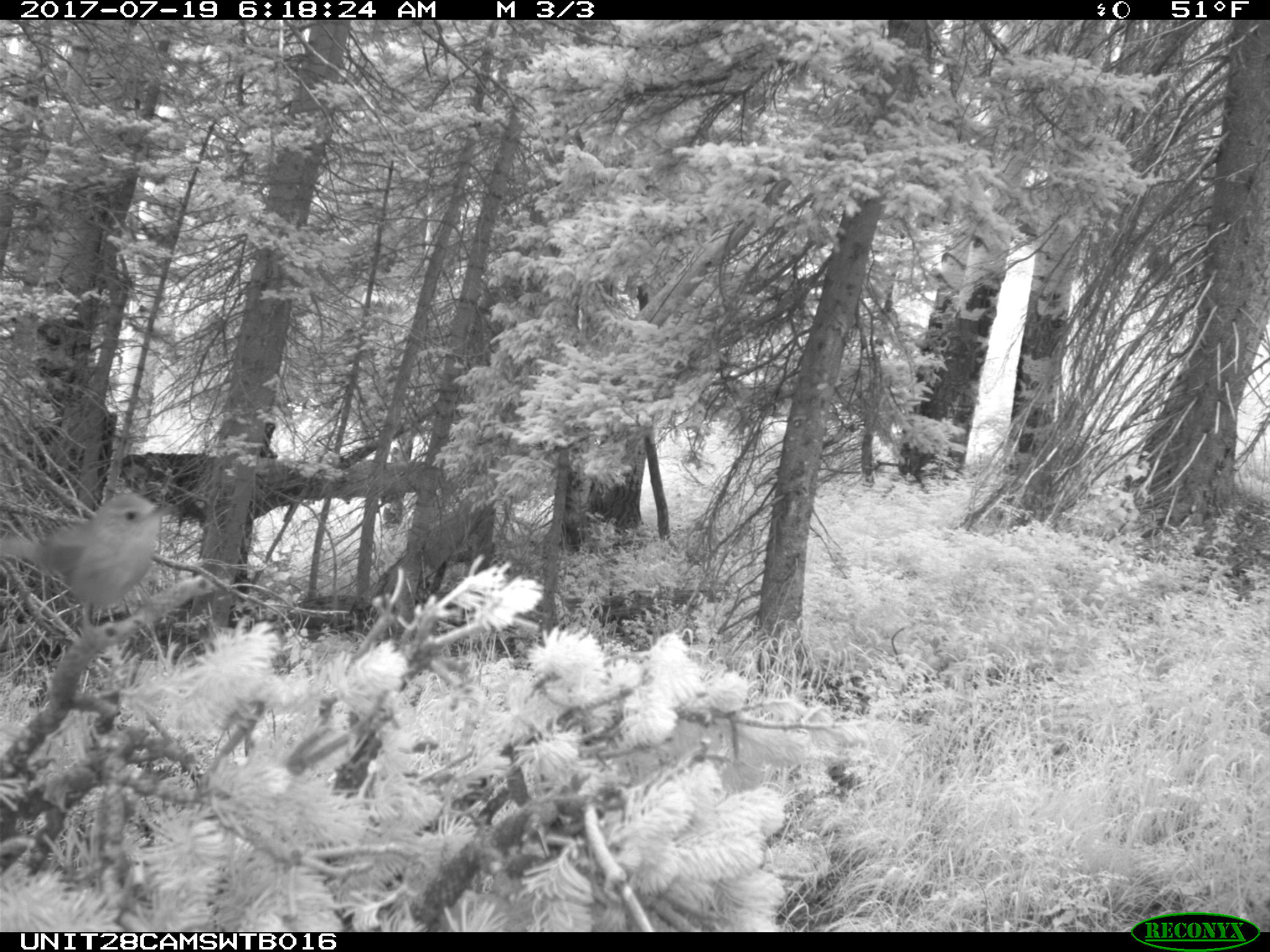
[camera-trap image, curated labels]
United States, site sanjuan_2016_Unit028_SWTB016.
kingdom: Animalia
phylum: Chordata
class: Aves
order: Passeriformes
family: Troglodytidae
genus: Troglodytes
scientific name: Troglodytes aedon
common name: house wren